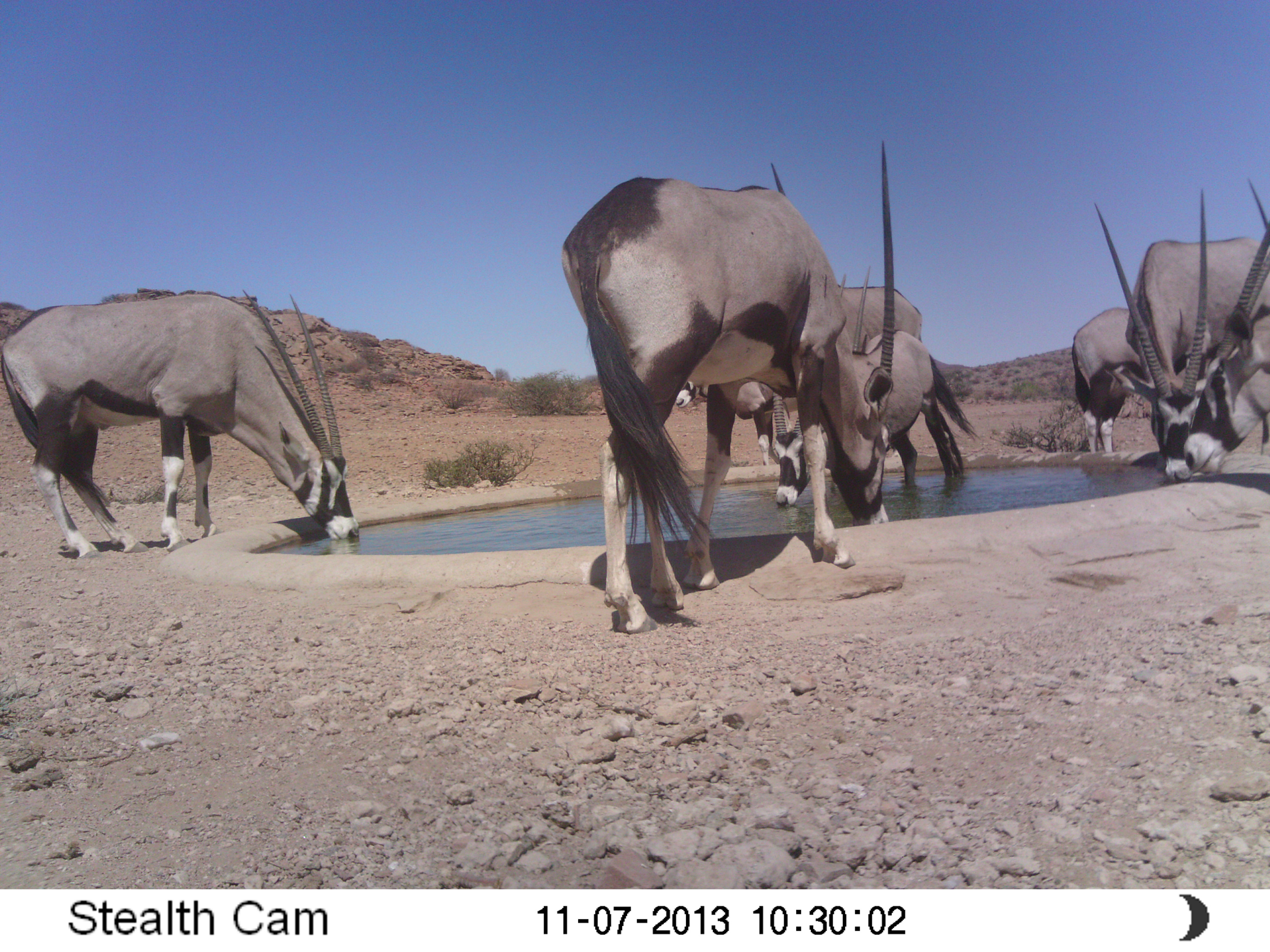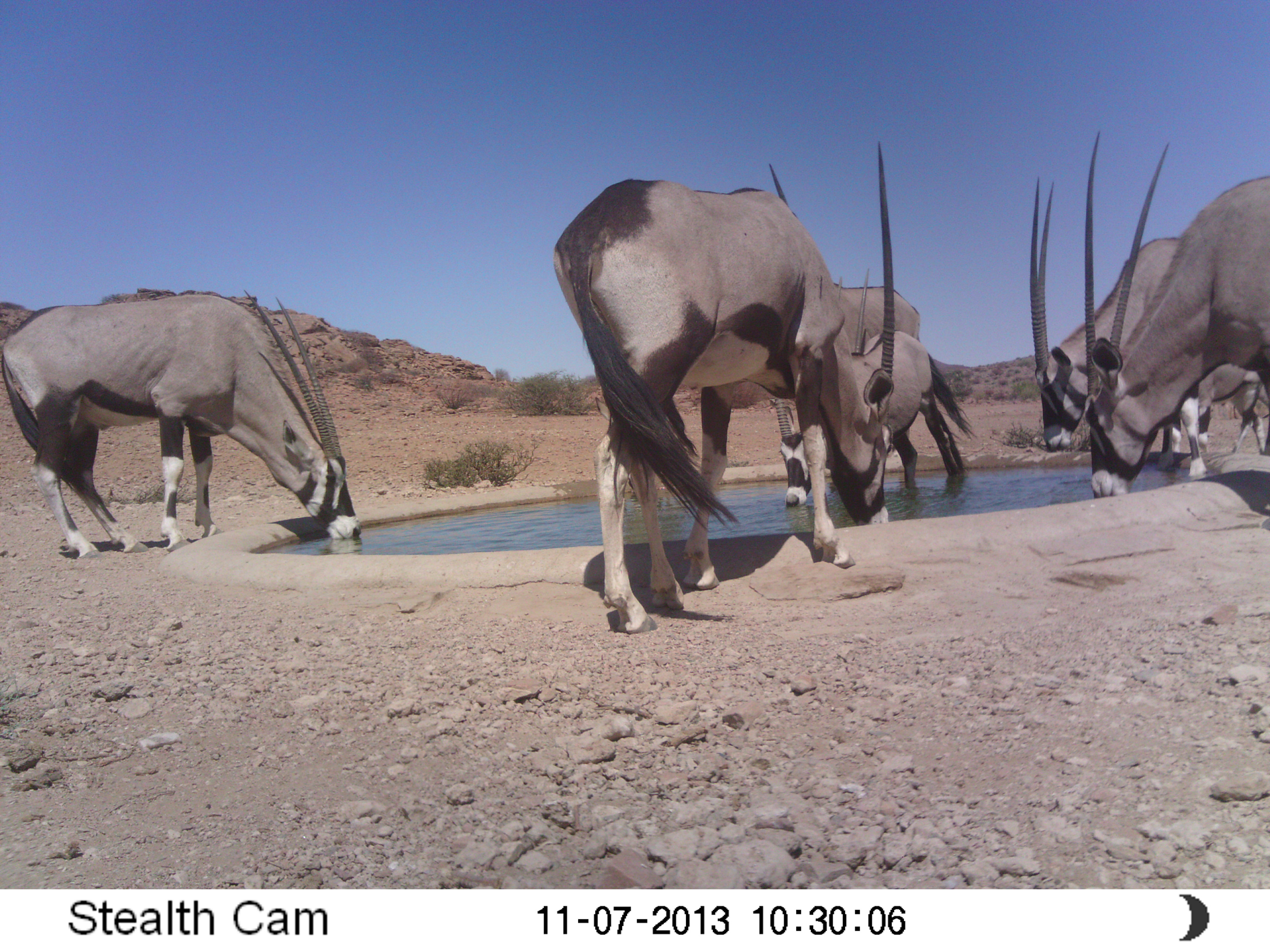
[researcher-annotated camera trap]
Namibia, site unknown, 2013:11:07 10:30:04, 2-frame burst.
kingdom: Animalia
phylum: Chordata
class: Mammalia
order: Artiodactyla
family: Bovidae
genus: Oryx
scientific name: Oryx gazella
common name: gemsbok